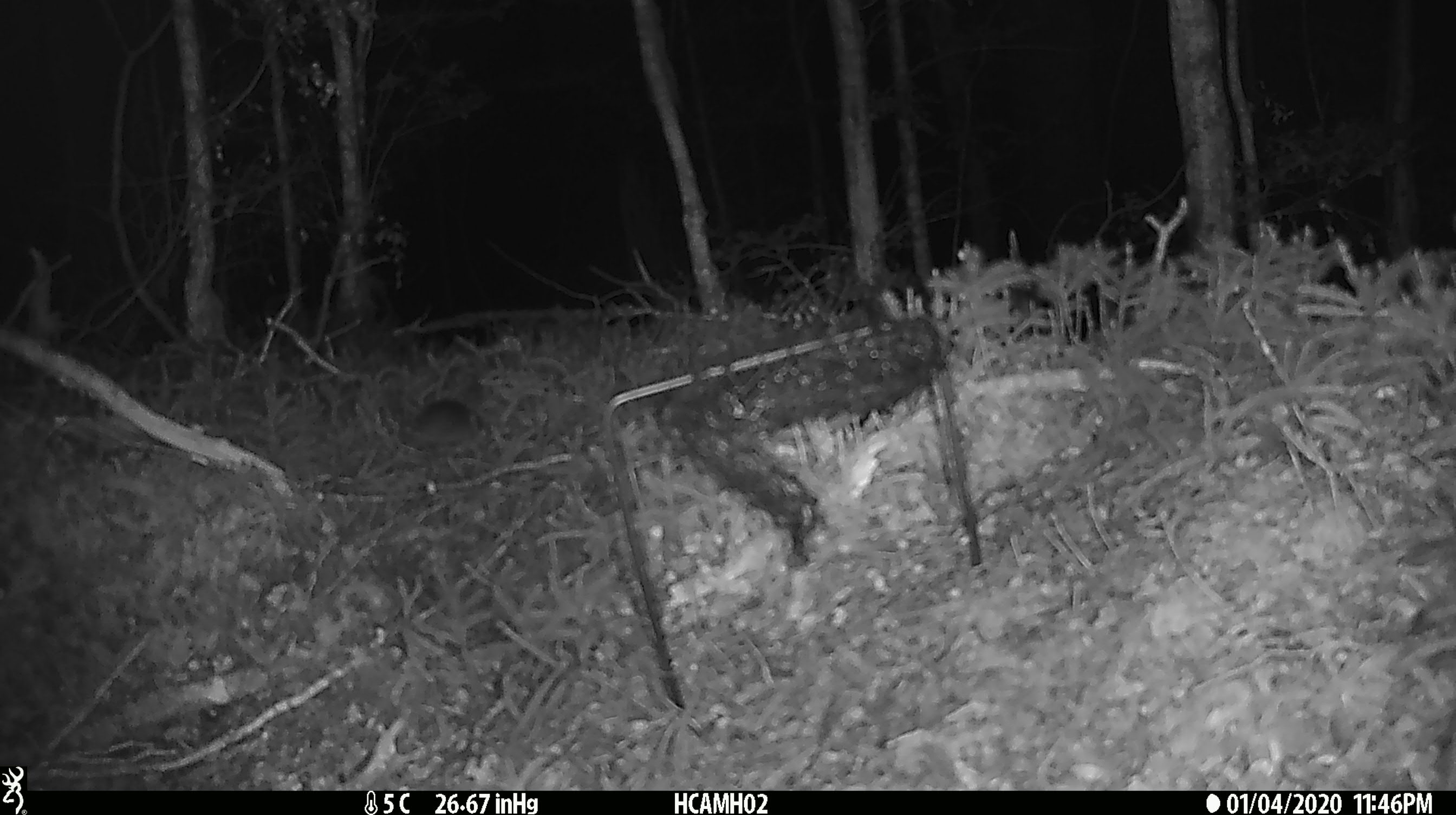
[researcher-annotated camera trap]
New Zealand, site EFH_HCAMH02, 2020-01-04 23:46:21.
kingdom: Animalia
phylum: Chordata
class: Mammalia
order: Rodentia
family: Muridae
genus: Mus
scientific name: Mus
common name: mouse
Mouse (Mus).